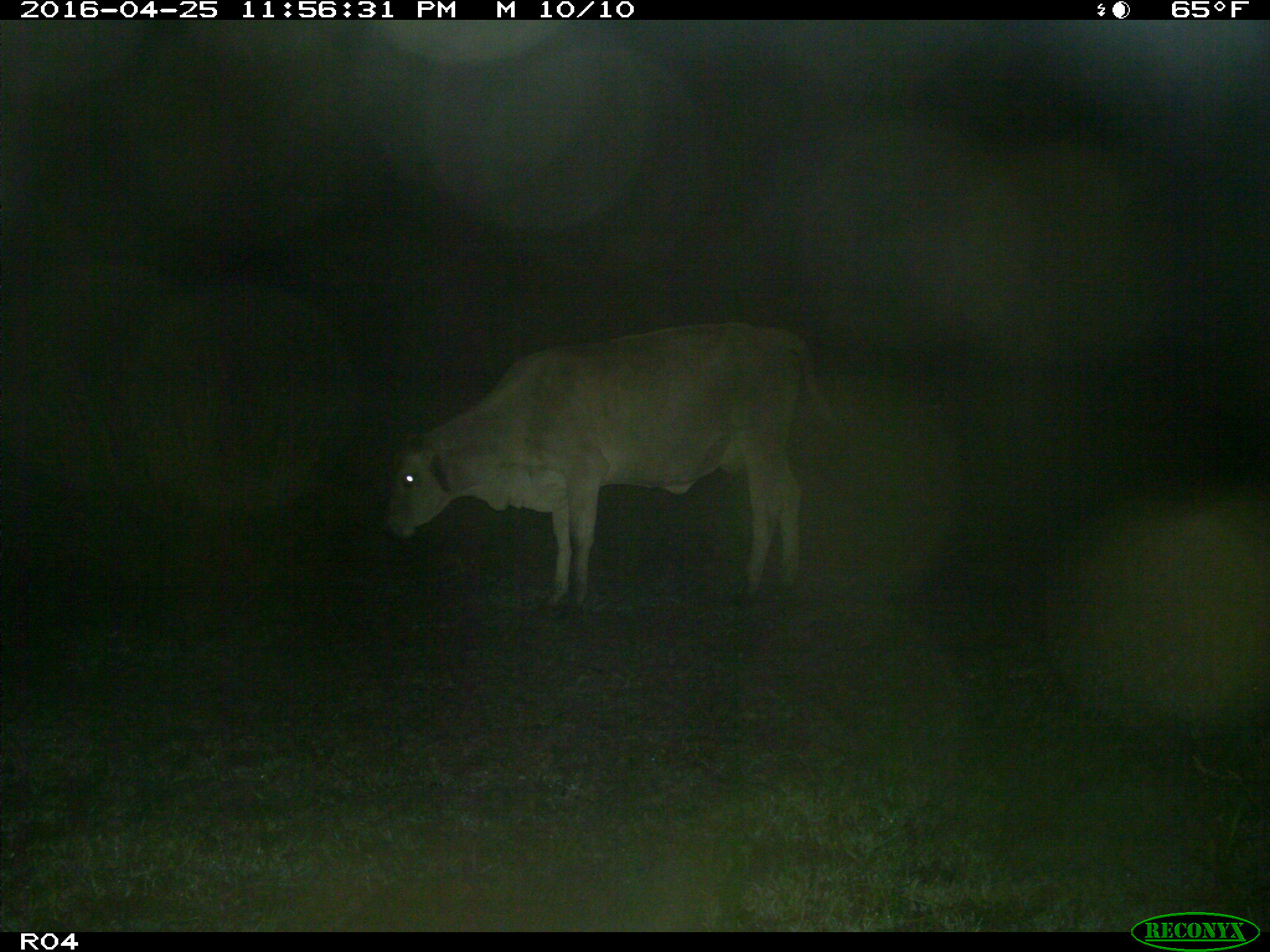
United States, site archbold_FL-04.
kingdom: Animalia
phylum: Chordata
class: Mammalia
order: Artiodactyla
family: Bovidae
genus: Bos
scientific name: Bos taurus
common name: domestic cow